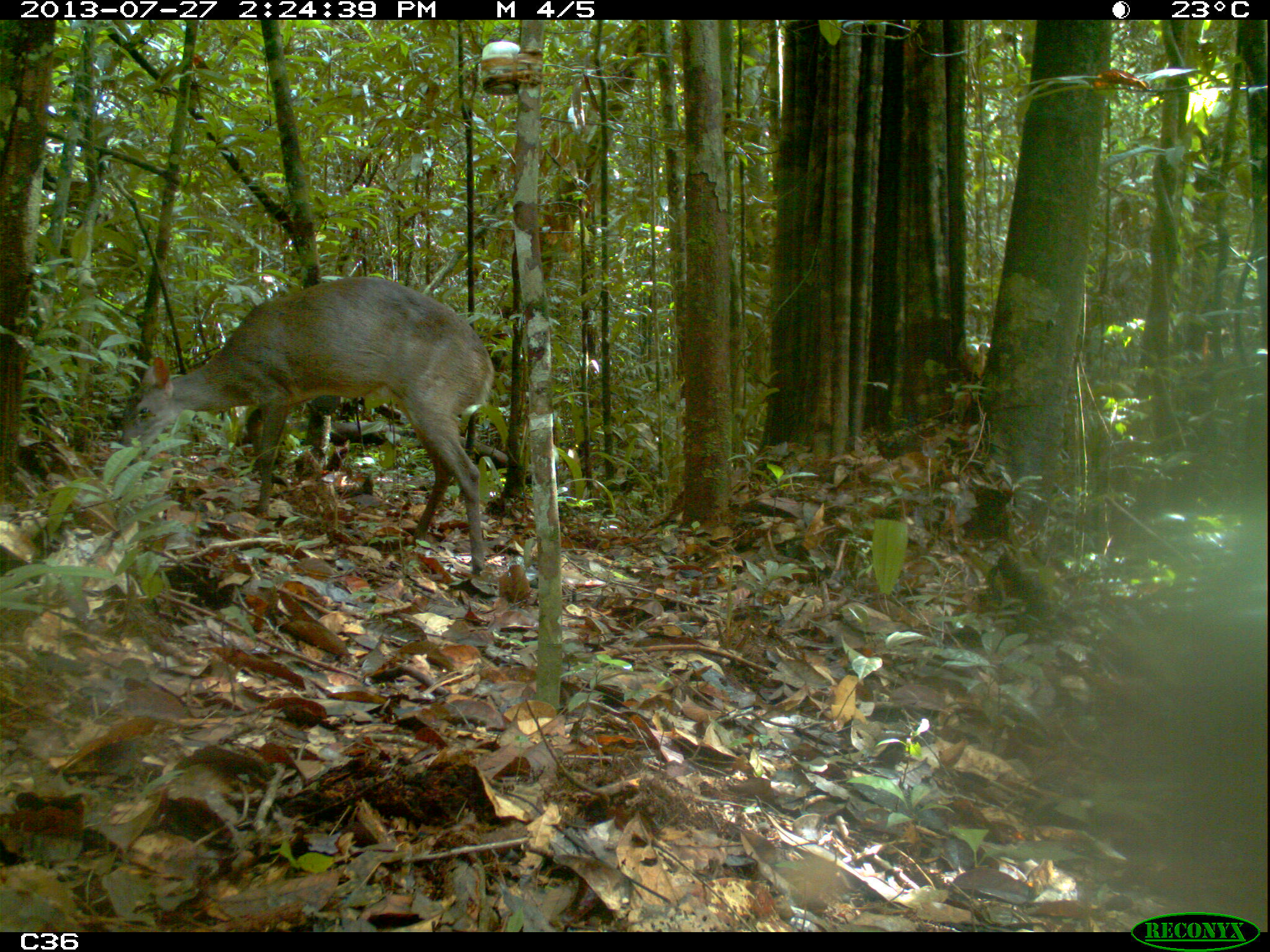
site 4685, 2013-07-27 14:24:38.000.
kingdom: Animalia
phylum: Chordata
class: Mammalia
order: Artiodactyla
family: Cervidae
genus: Mazama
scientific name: Mazama gouazoubira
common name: gray brocket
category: mazama gouazaoubira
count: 1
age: adult